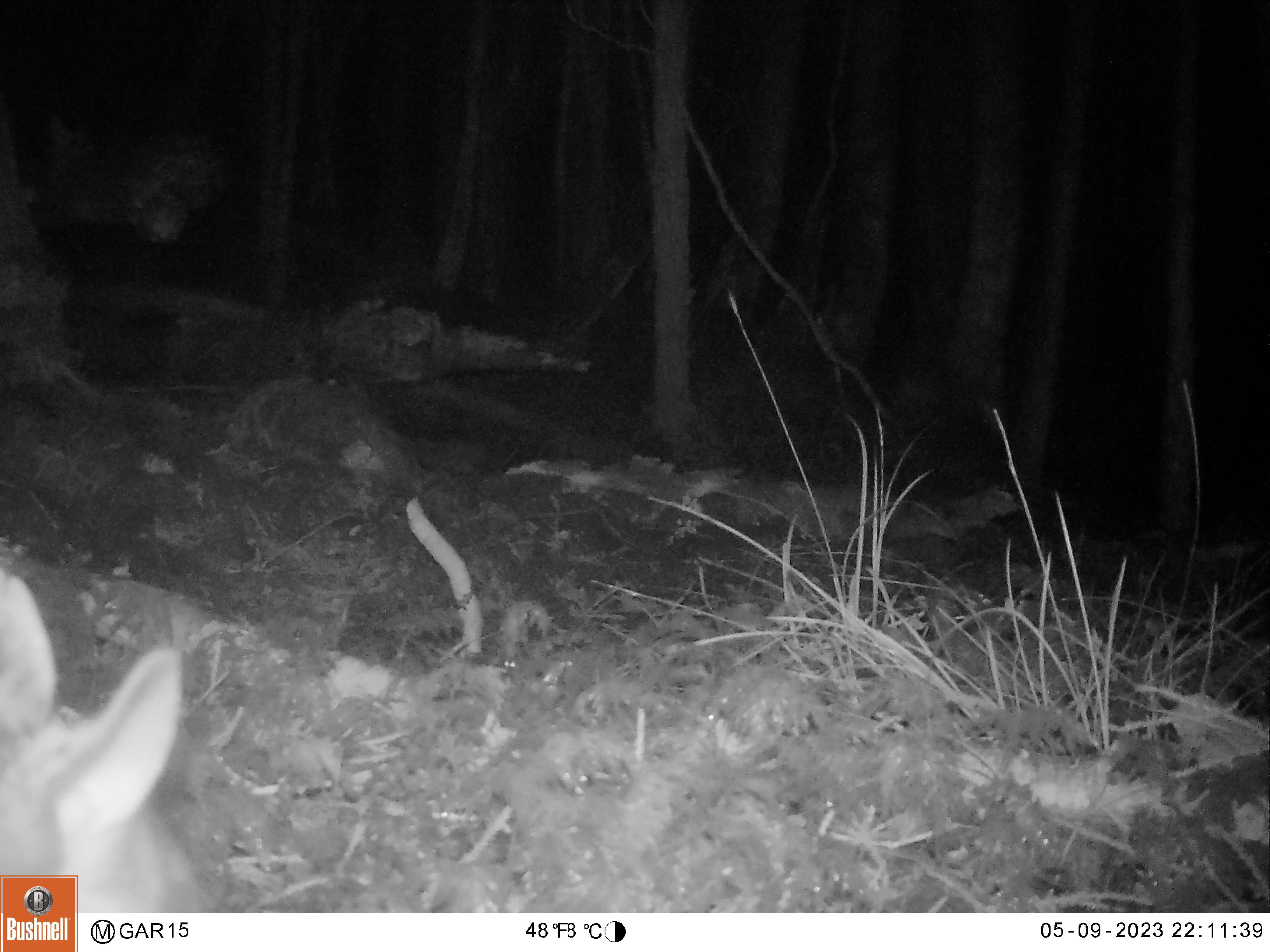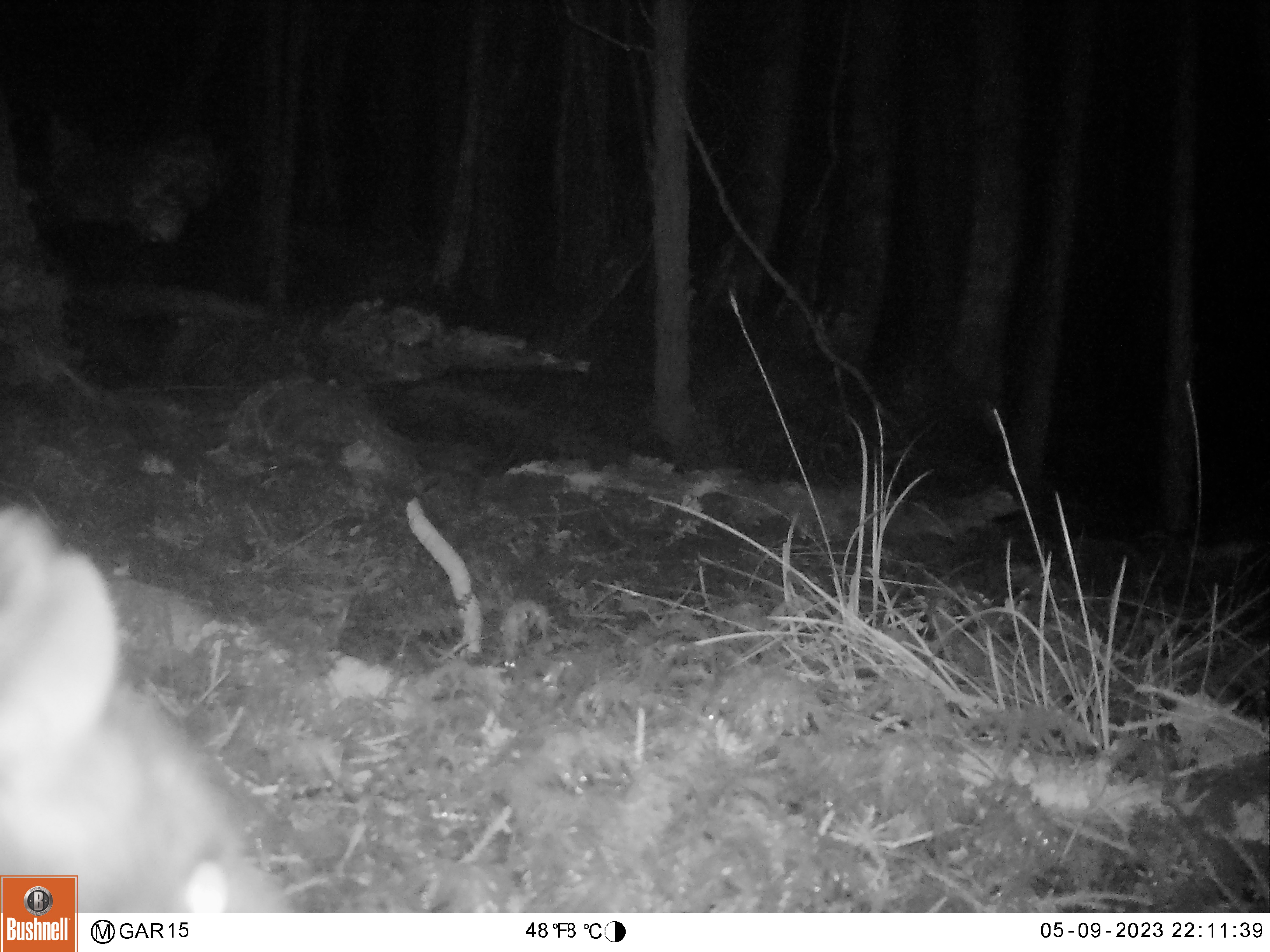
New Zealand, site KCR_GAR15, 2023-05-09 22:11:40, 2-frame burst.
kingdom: Animalia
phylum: Chordata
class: Mammalia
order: Diprotodontia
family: Phalangeridae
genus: Trichosurus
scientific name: Trichosurus vulpecula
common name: common brushtail possum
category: possum